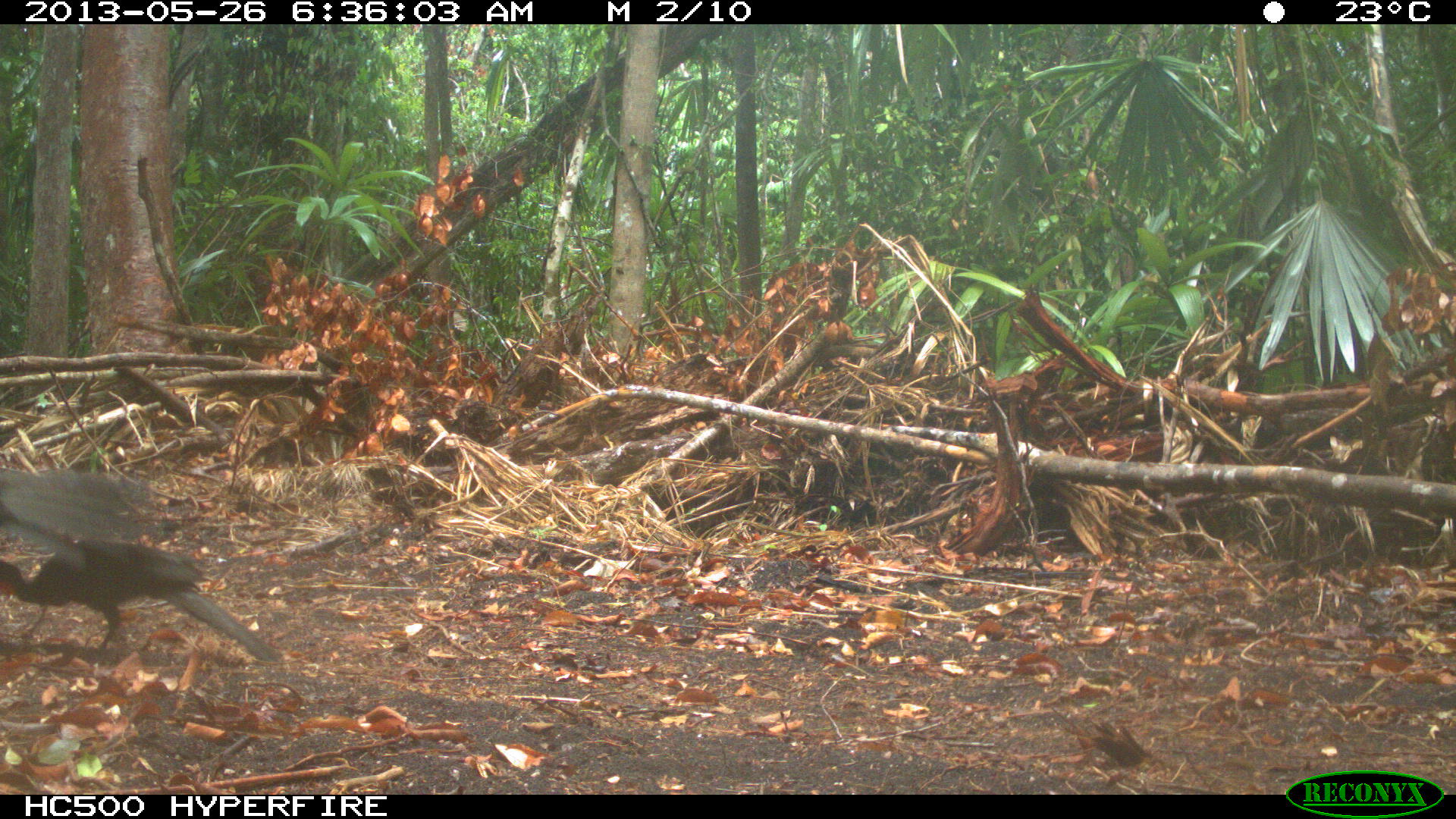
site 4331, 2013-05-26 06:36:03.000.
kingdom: Animalia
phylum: Chordata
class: Aves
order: Galliformes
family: Cracidae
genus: Penelope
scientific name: Penelope purpurascens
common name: crested guan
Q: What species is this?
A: Penelope purpurascens (crested guan).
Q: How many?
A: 2.